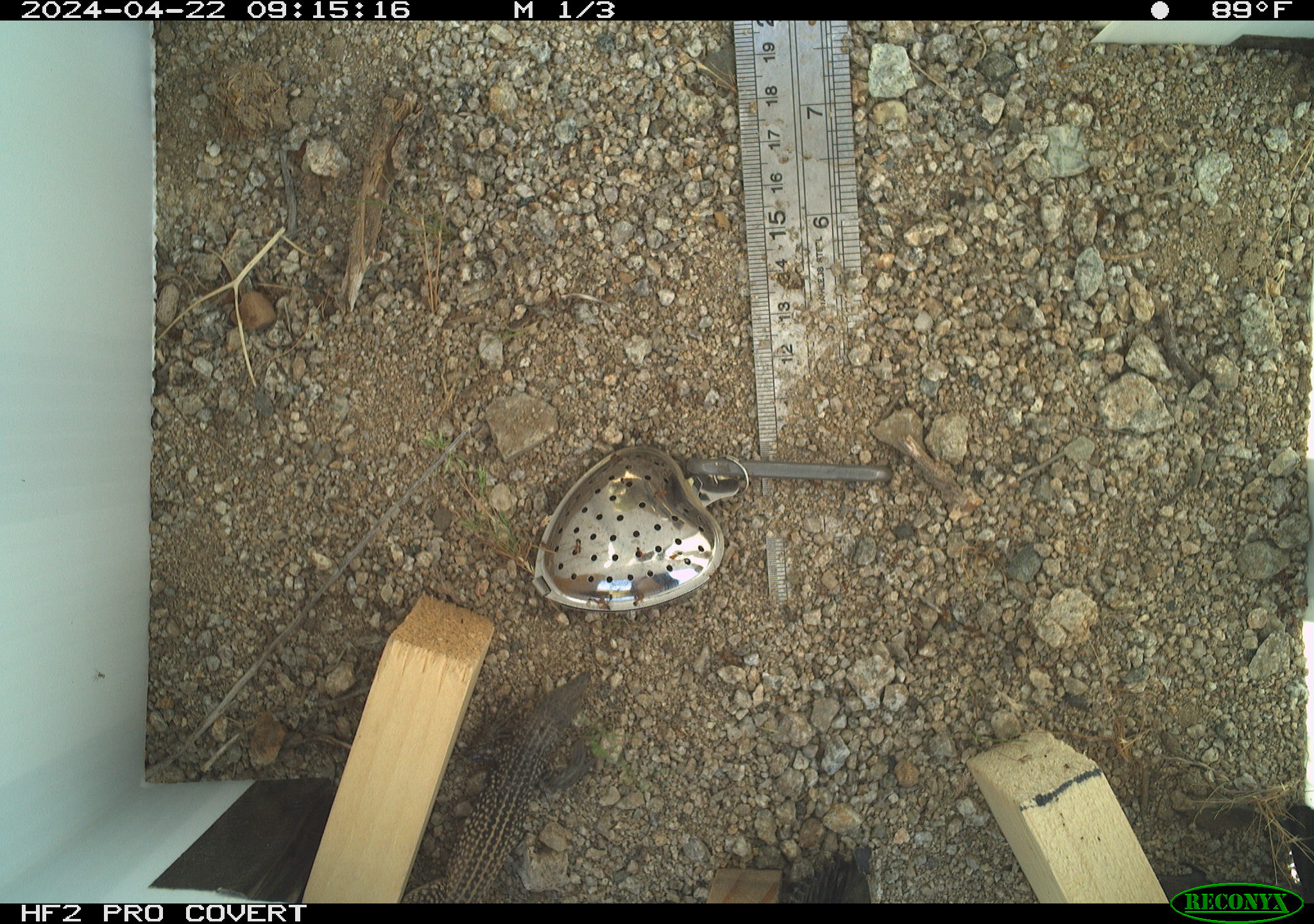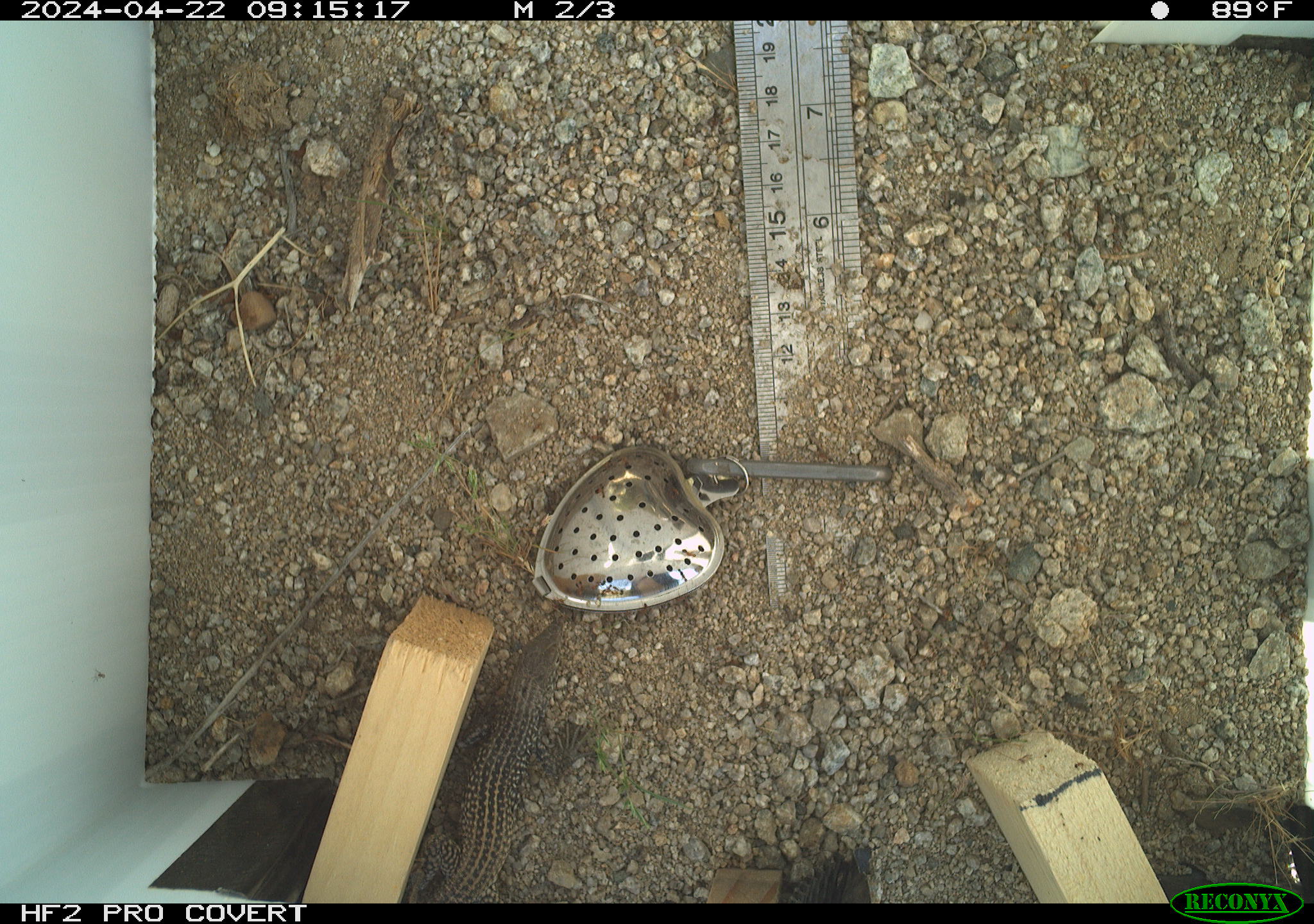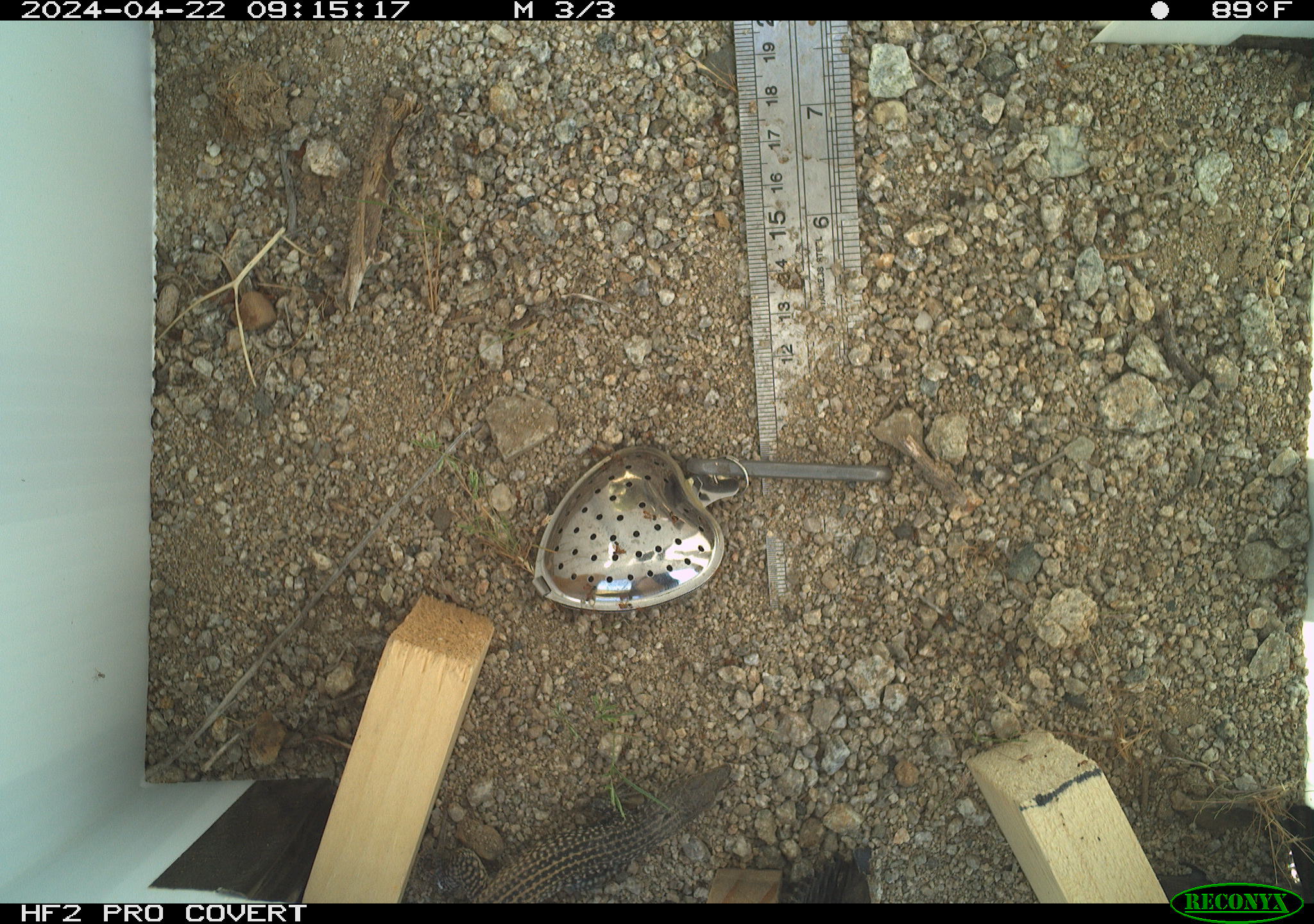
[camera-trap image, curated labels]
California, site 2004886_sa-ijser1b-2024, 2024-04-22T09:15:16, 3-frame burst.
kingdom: Animalia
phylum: Chordata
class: Reptilia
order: Squamata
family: Teiidae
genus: Aspidoscelis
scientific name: Aspidoscelis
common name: whiptail lizards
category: aspidoscelis species